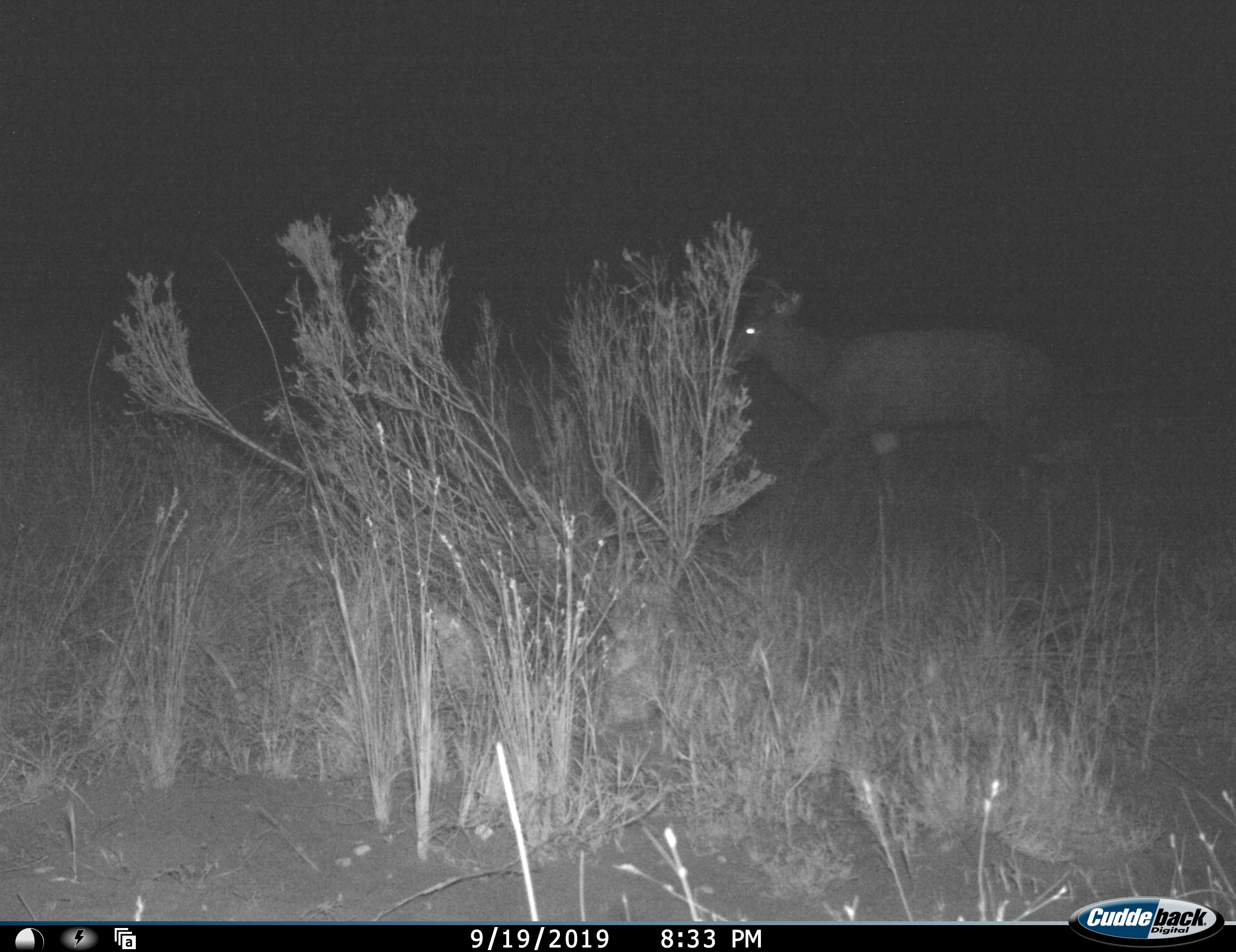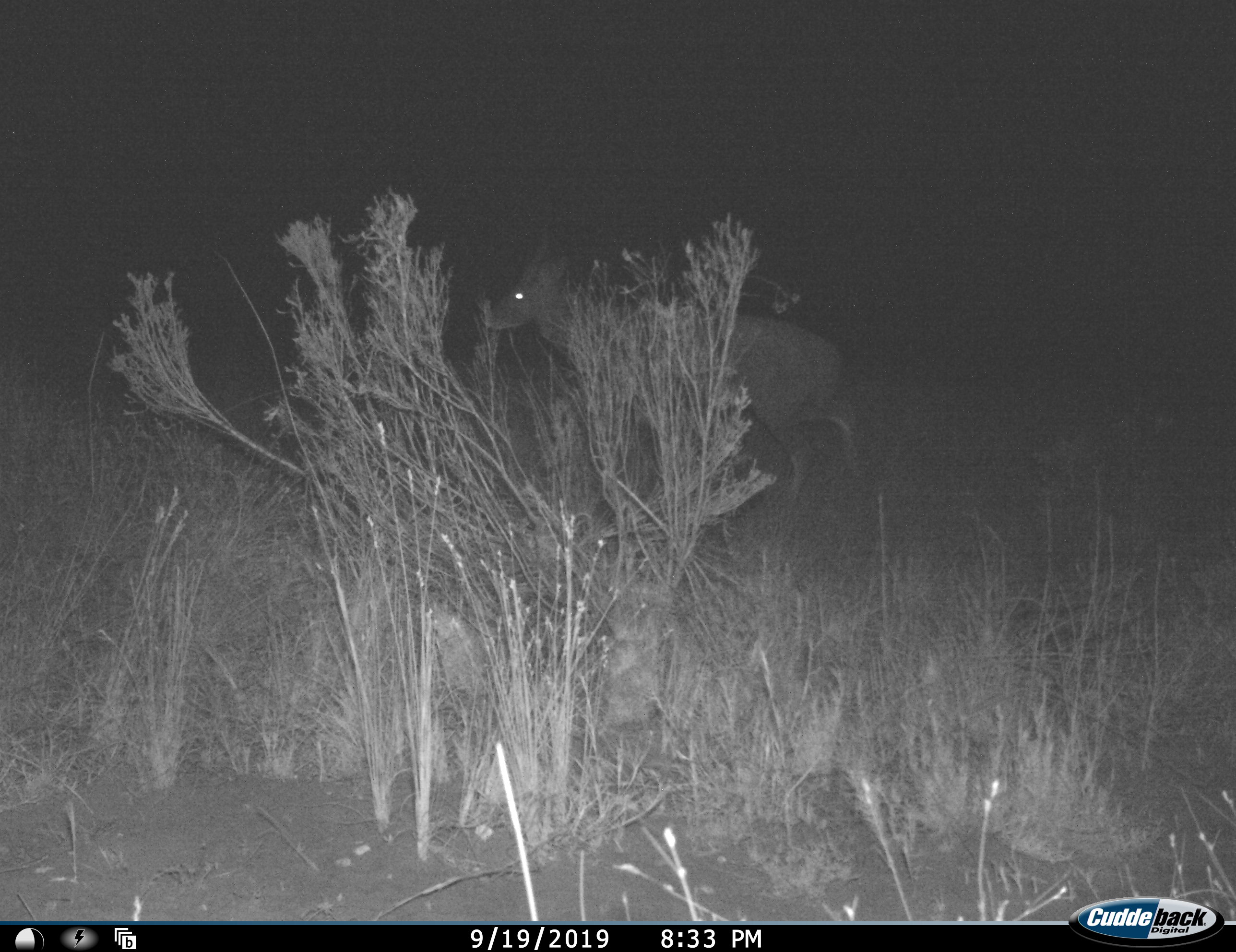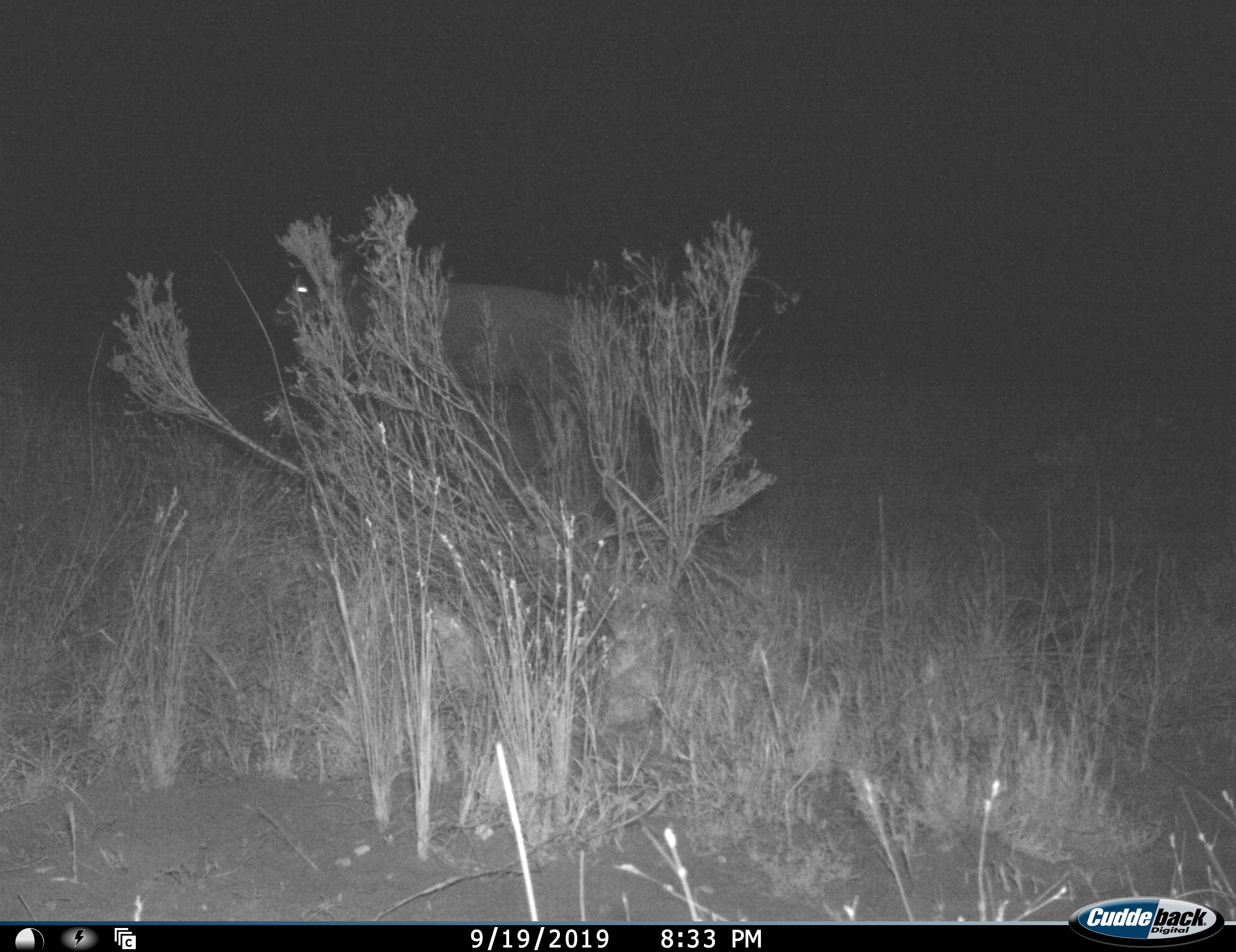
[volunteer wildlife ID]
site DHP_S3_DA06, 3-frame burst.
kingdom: Animalia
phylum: Chordata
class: Mammalia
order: Artiodactyla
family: Bovidae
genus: Tragelaphus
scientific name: Tragelaphus scriptus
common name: bushbuck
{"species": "bushbuck (Tragelaphus scriptus)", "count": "1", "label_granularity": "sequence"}